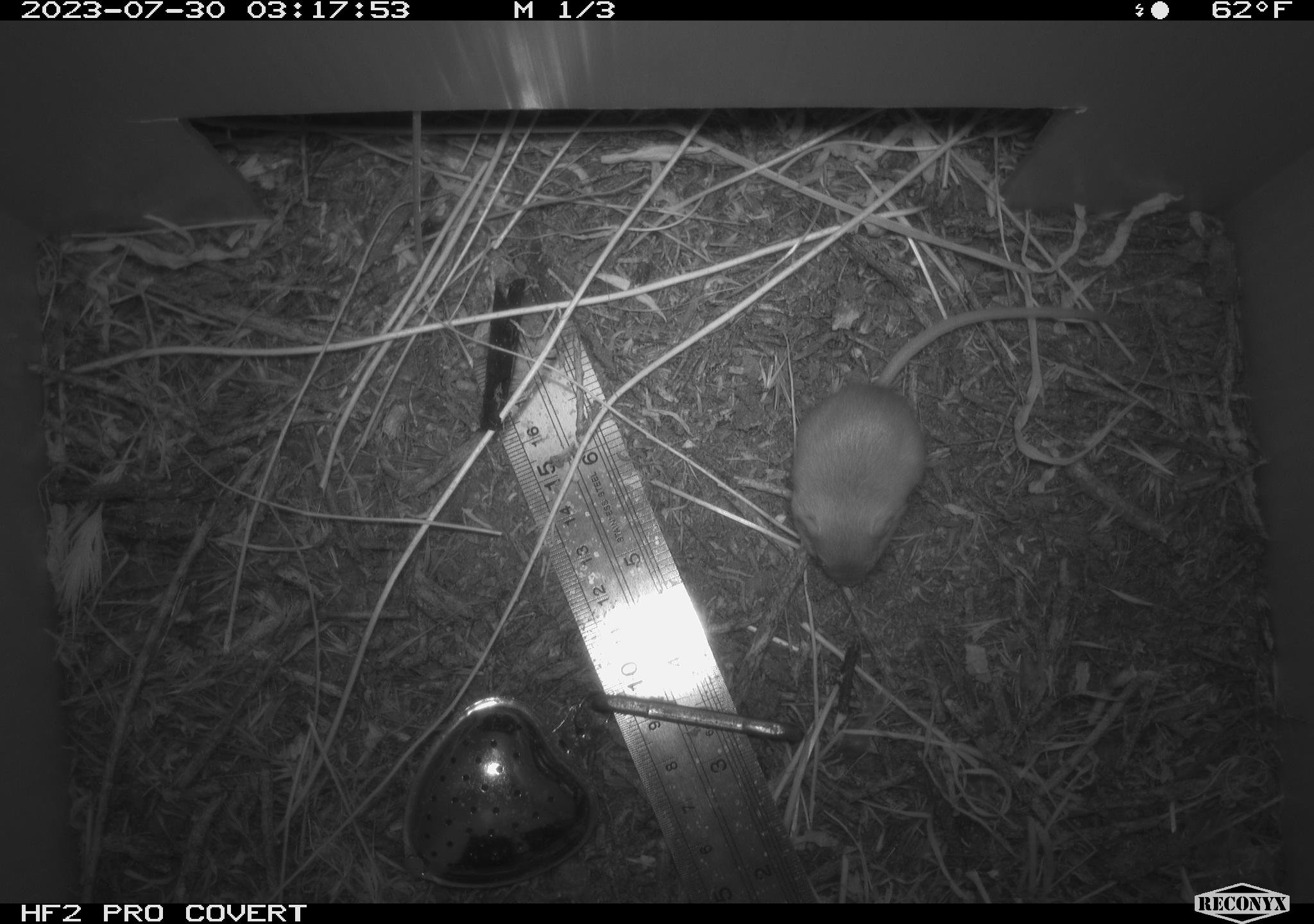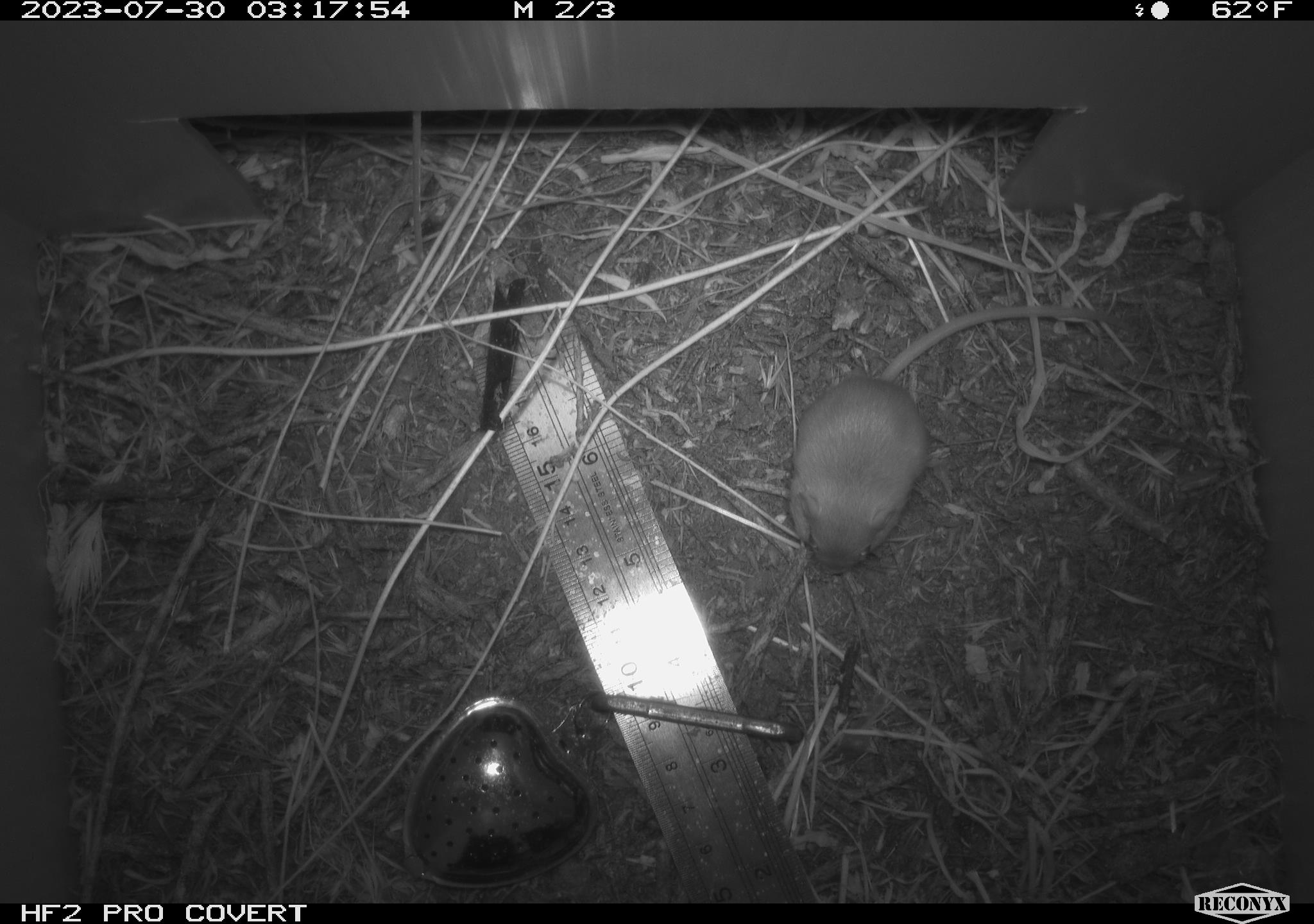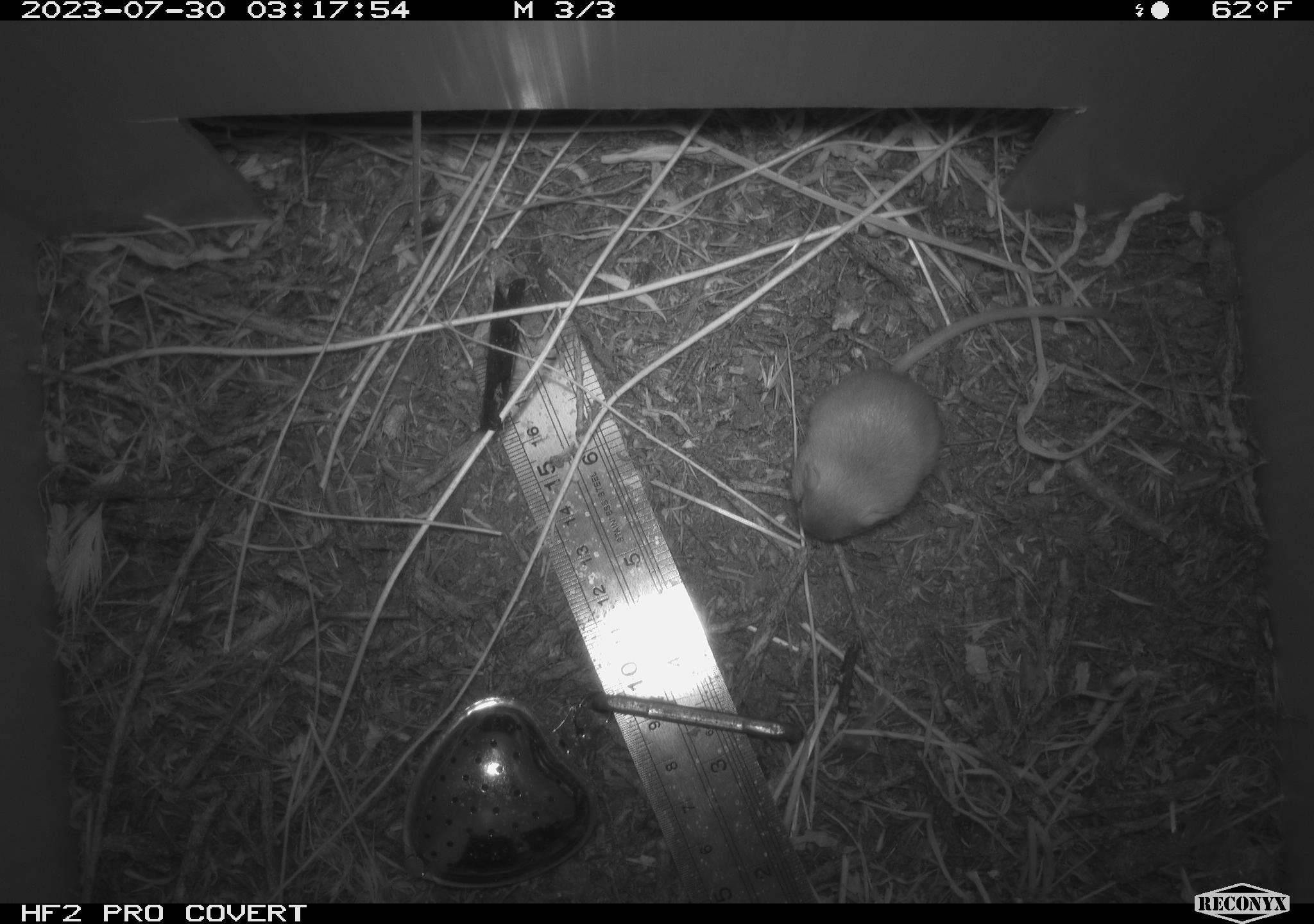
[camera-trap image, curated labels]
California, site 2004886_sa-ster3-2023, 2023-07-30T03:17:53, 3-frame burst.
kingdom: Animalia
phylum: Chordata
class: Mammalia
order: Rodentia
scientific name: Rodentia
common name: mouse species